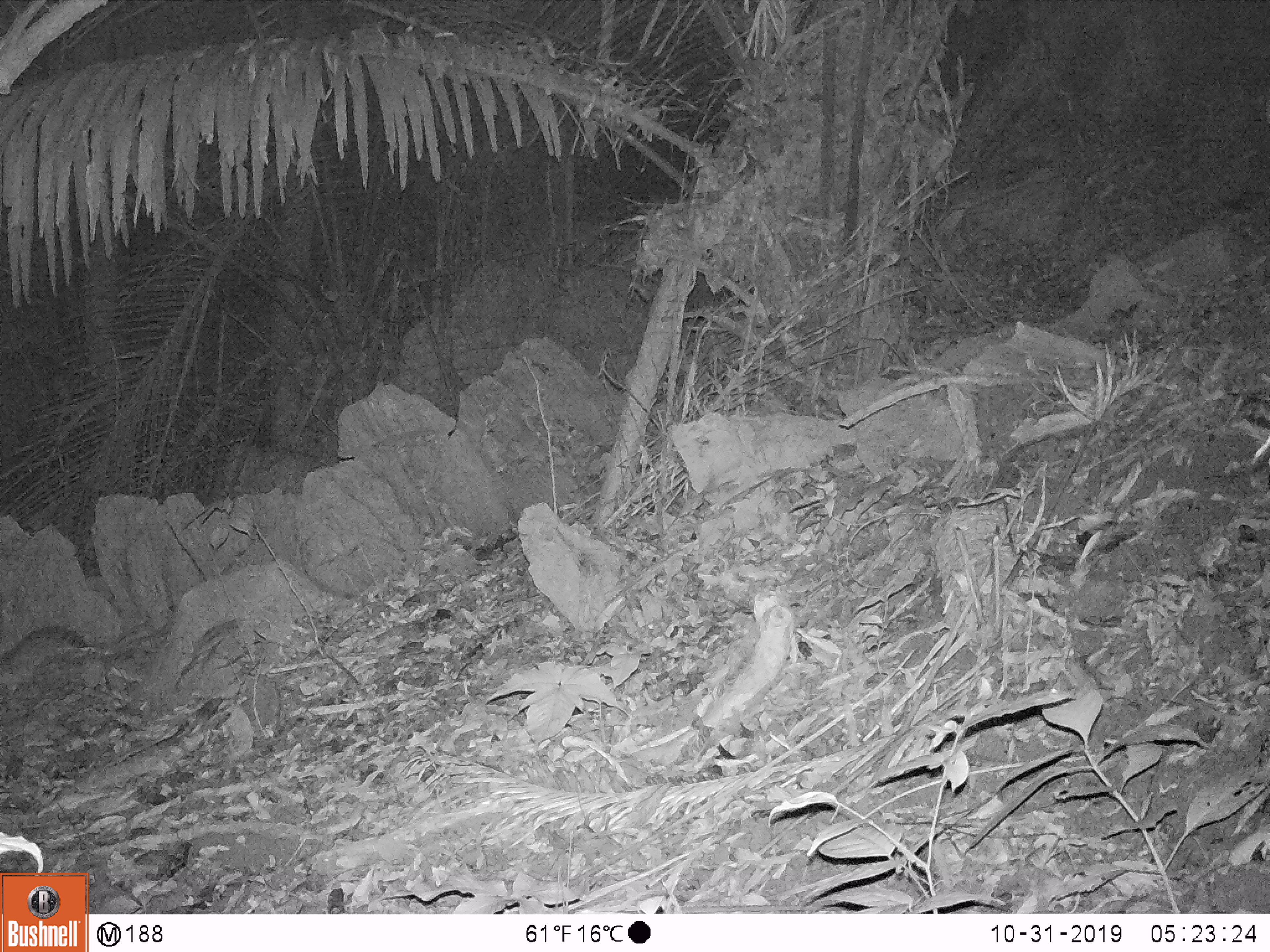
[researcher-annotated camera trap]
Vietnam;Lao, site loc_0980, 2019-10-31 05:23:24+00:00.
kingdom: Animalia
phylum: Chordata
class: Mammalia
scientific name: Mammalia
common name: mammal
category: unidentified mammal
Unidentified mammal (mammal) (Mammalia). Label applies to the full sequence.